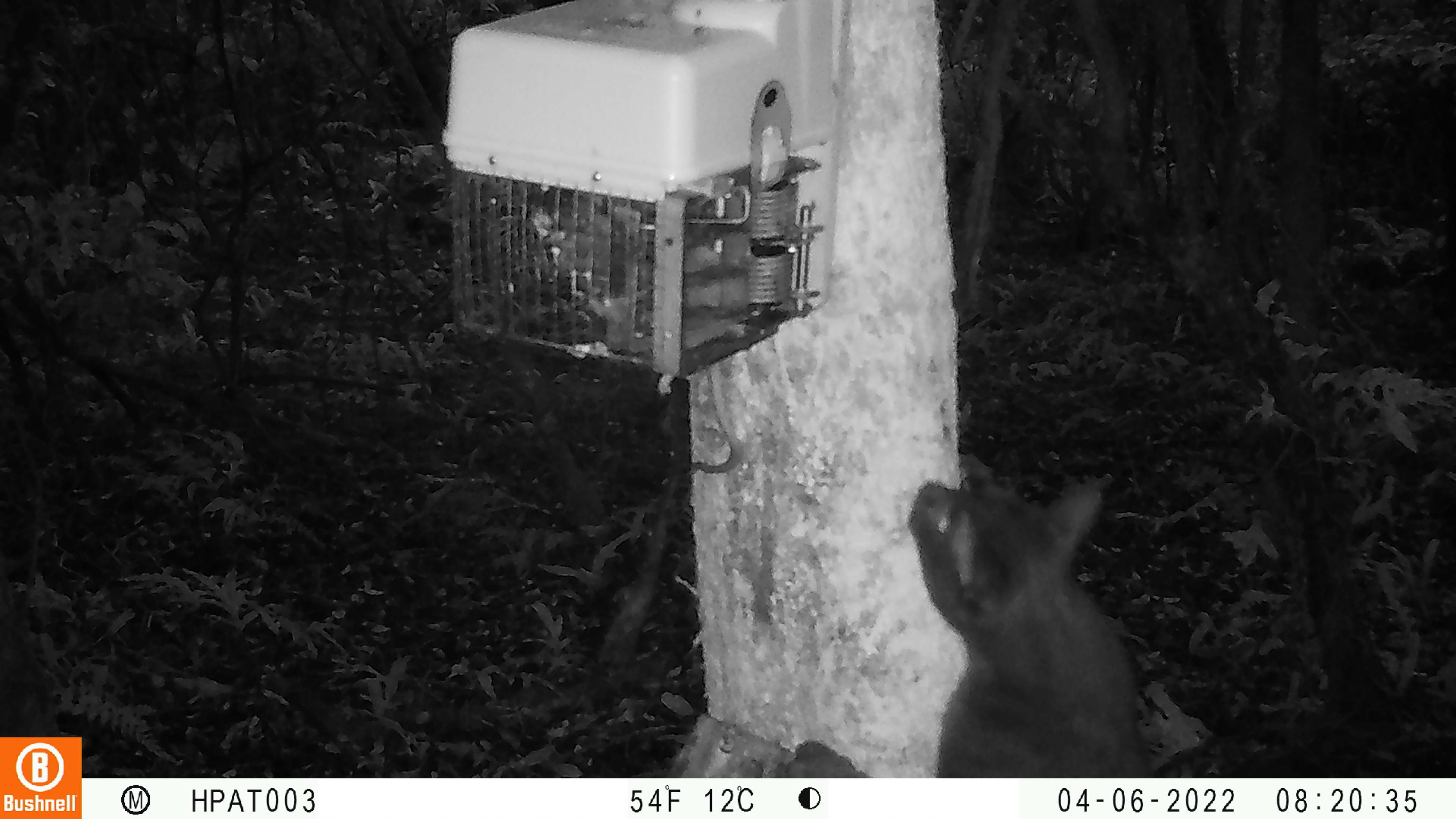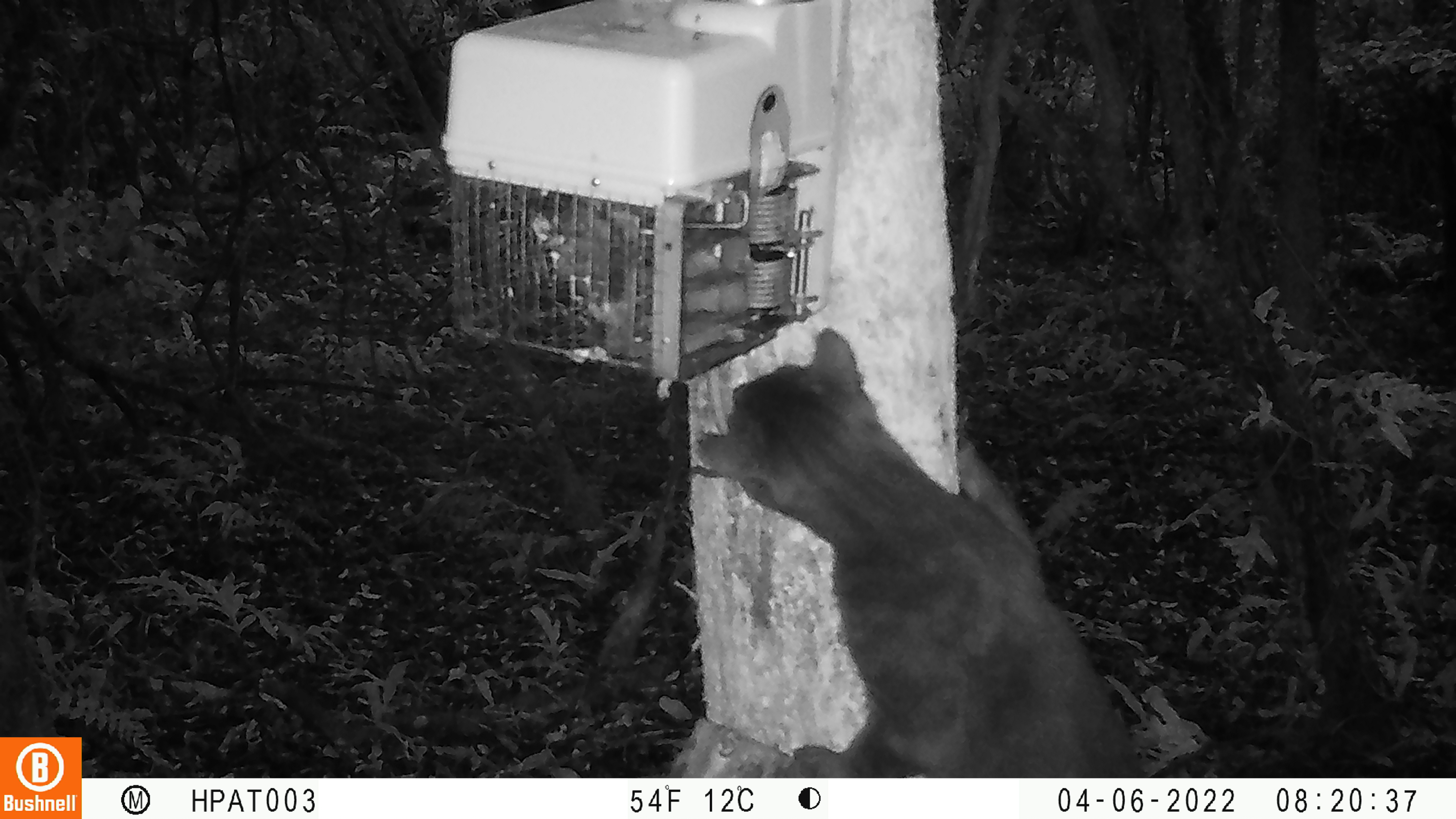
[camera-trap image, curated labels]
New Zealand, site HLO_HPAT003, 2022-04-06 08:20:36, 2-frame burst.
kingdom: Animalia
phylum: Chordata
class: Mammalia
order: Carnivora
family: Felidae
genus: Felis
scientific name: Felis catus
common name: domestic cat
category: cat